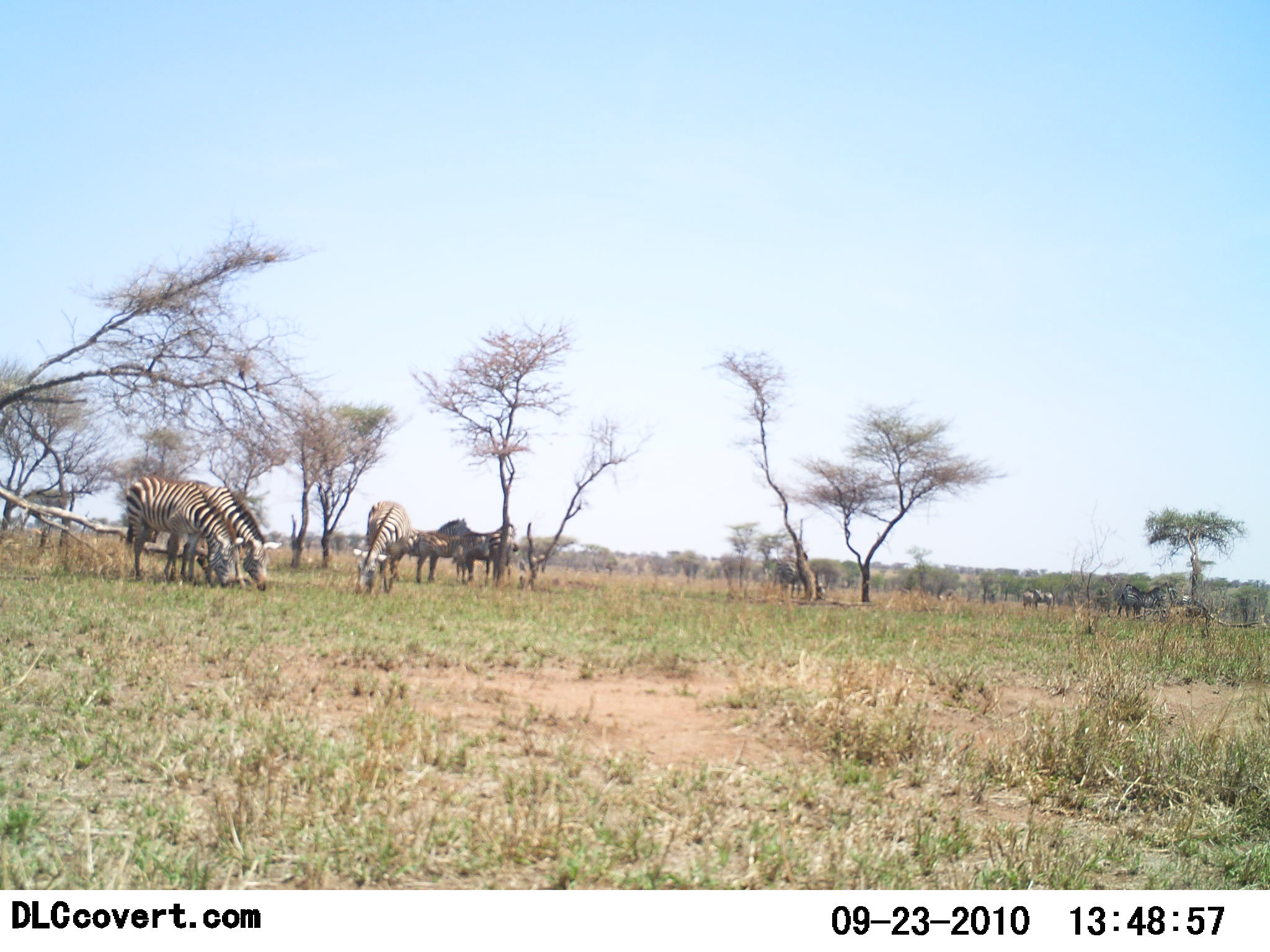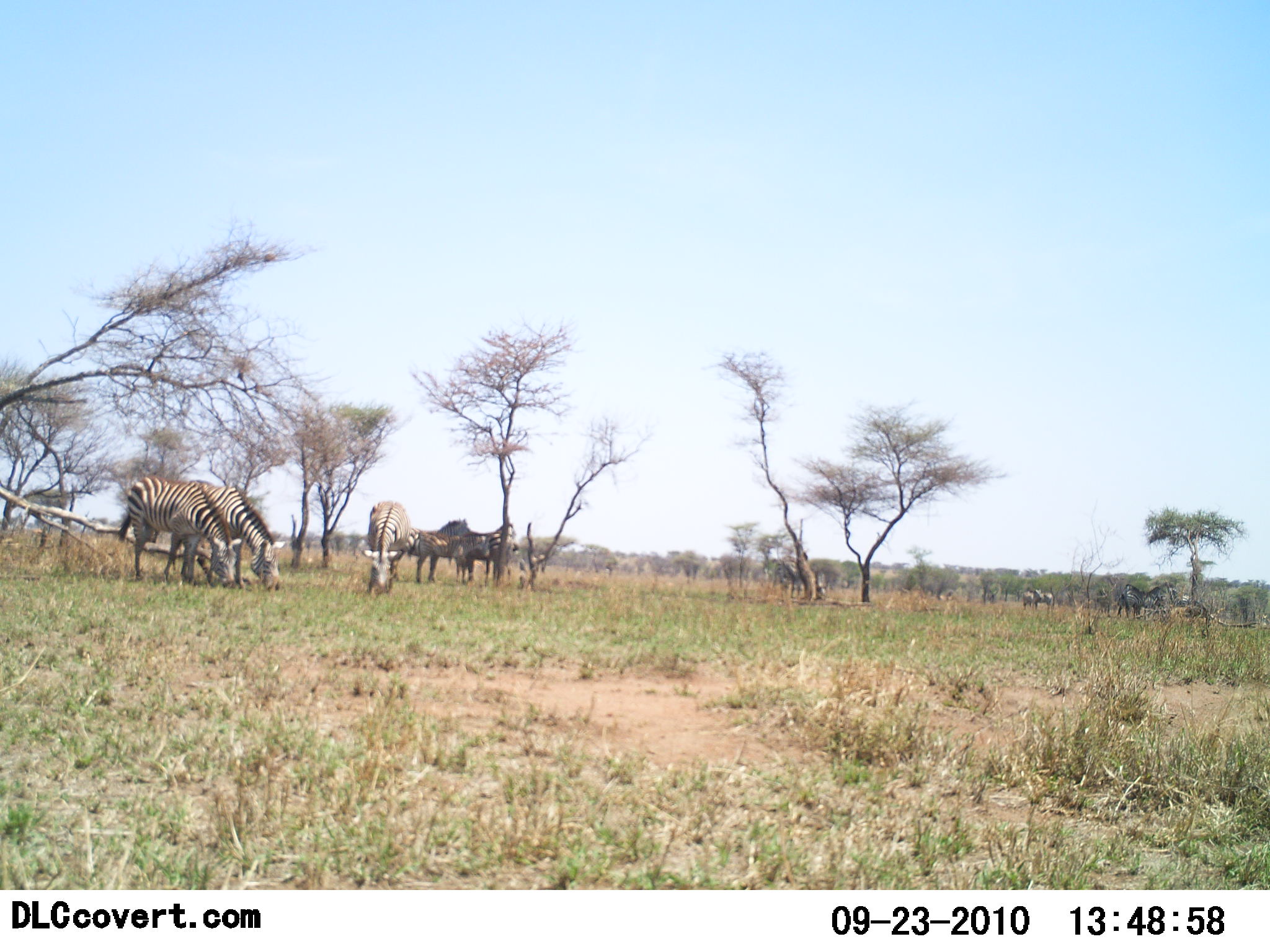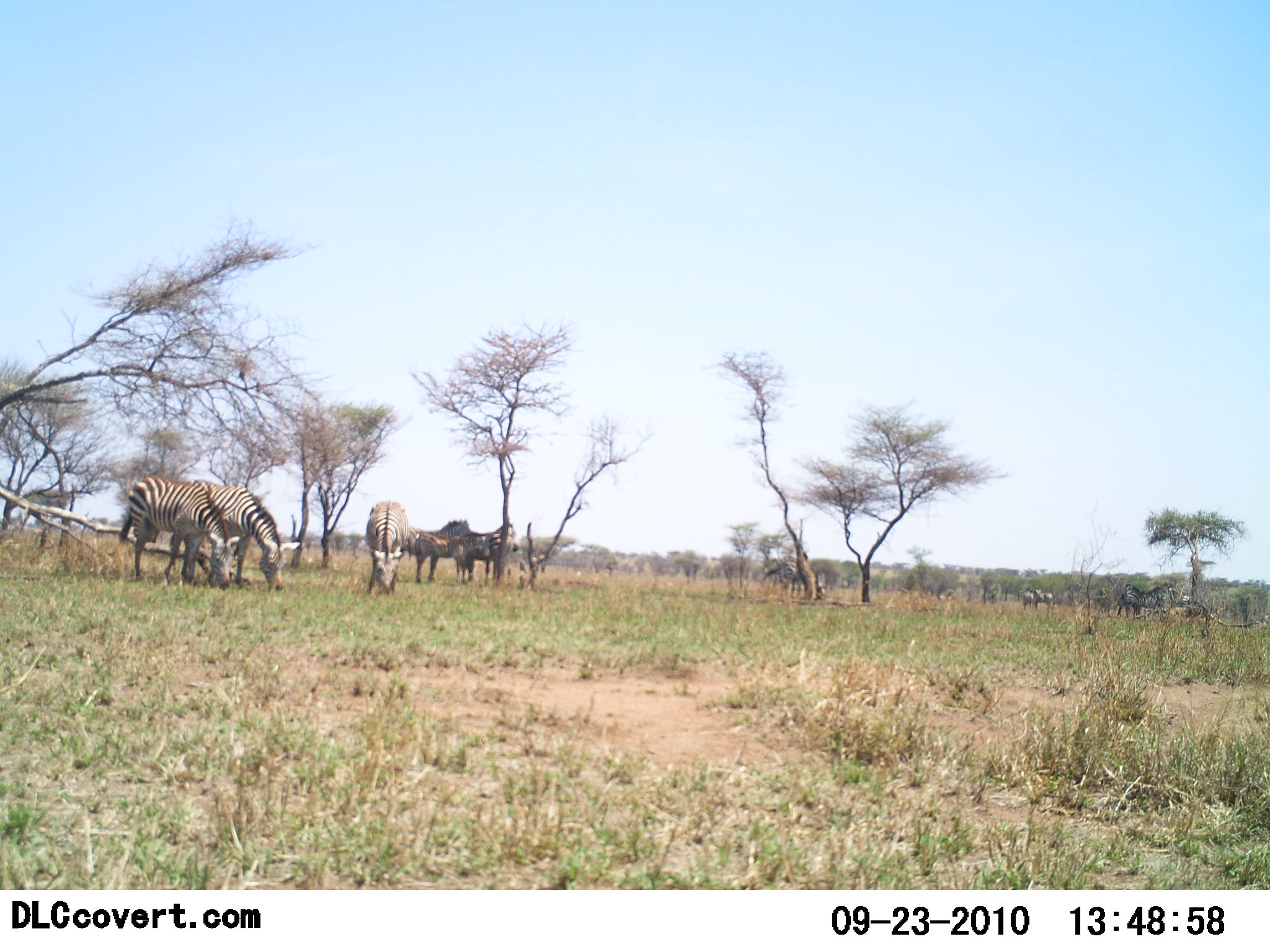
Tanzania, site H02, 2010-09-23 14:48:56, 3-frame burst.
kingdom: Animalia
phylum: Chordata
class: Mammalia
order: Perissodactyla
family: Equidae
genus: Equus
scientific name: Equus quagga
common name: plains zebra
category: zebra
Zebra (plains zebra) (Equus quagga), count 6. Behavior (volunteer vote fractions): standing 52%, resting 5%, moving 5%, interacting 0%. Young present (vote fraction): 0%. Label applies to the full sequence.